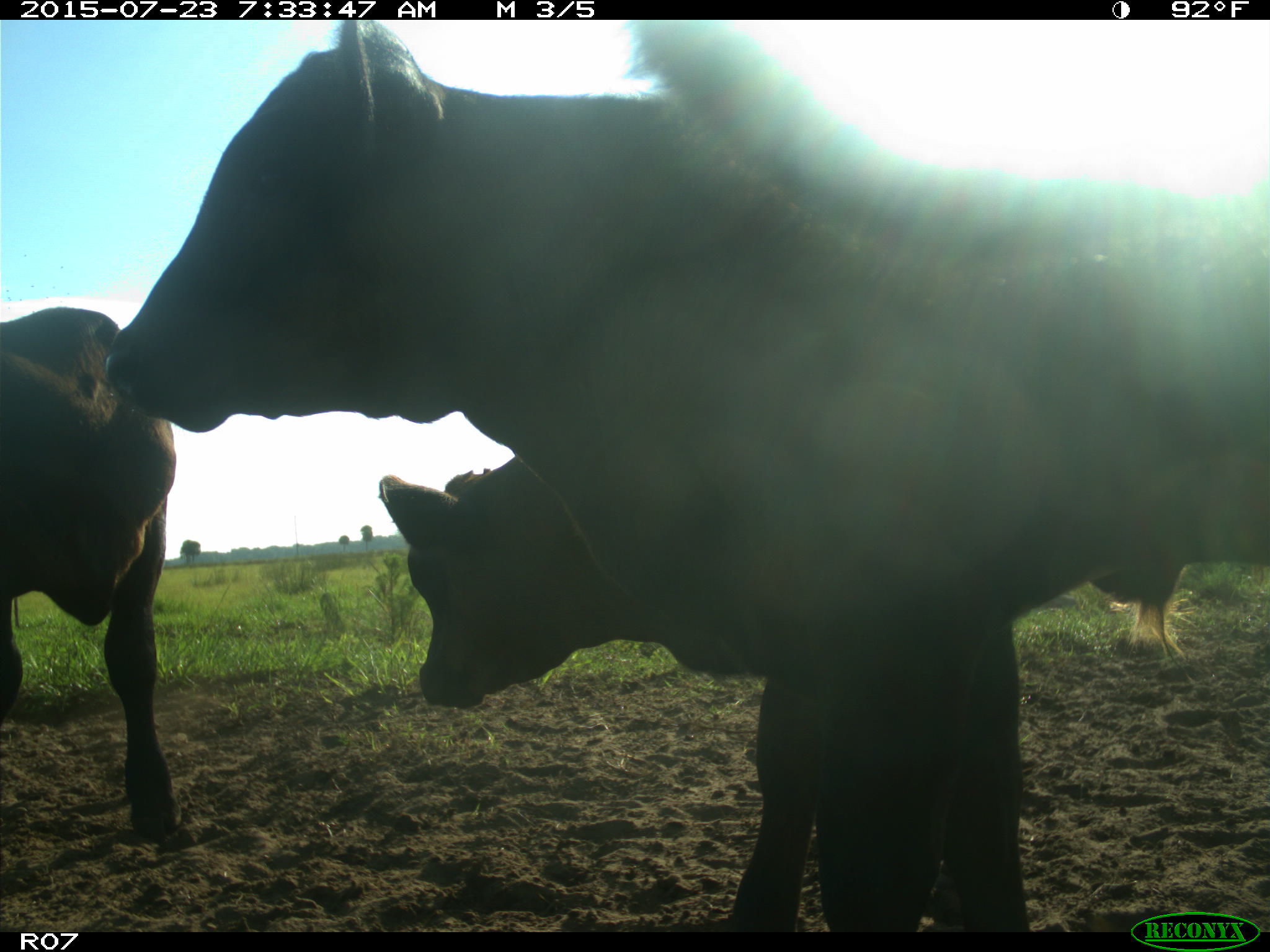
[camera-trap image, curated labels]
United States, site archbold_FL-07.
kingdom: Animalia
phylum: Chordata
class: Mammalia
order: Artiodactyla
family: Bovidae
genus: Bos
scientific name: Bos taurus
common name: domestic cow